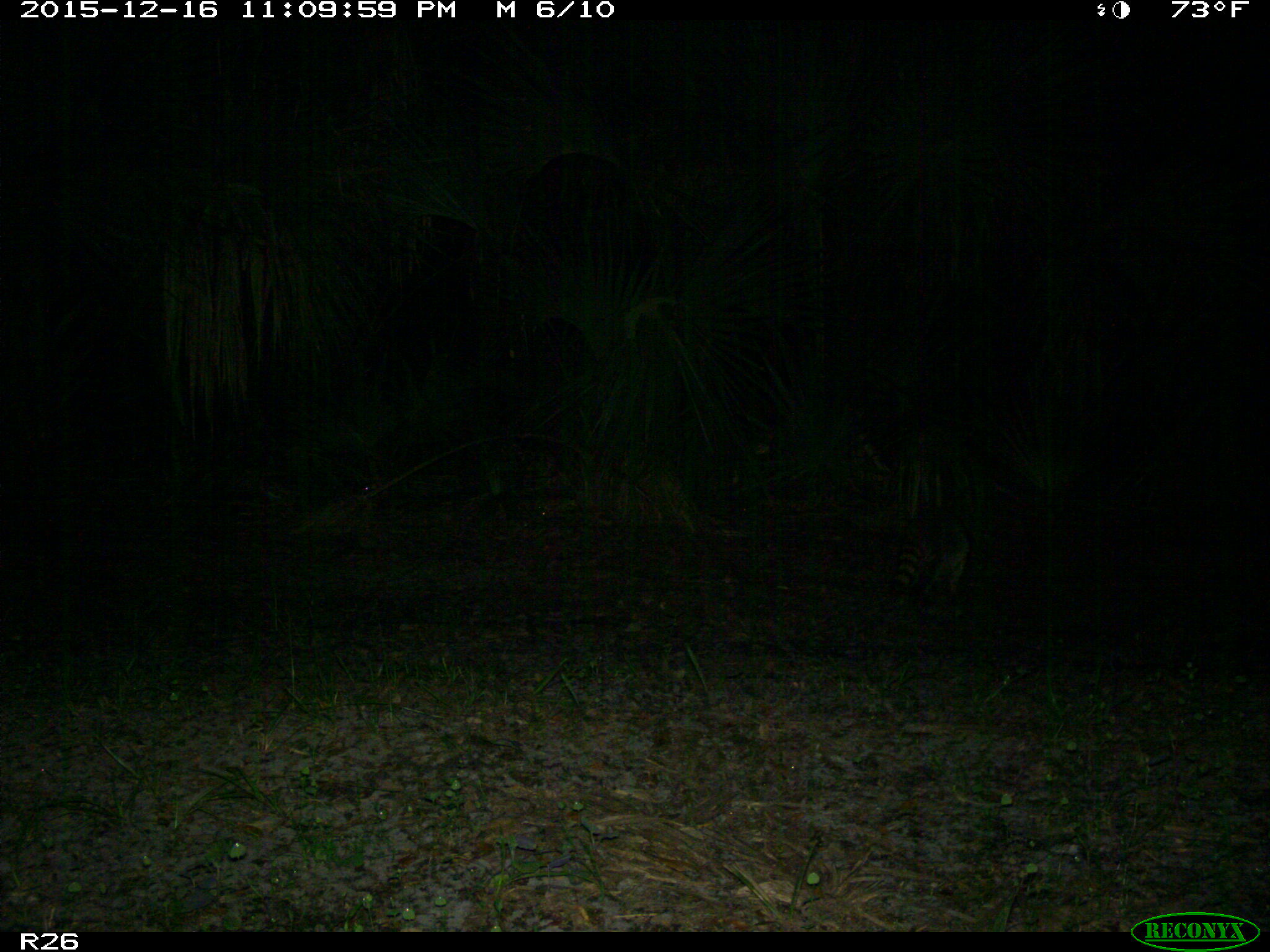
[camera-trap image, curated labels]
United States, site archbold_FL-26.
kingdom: Animalia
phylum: Chordata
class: Mammalia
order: Carnivora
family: Procyonidae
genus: Procyon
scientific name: Procyon lotor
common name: common raccoon